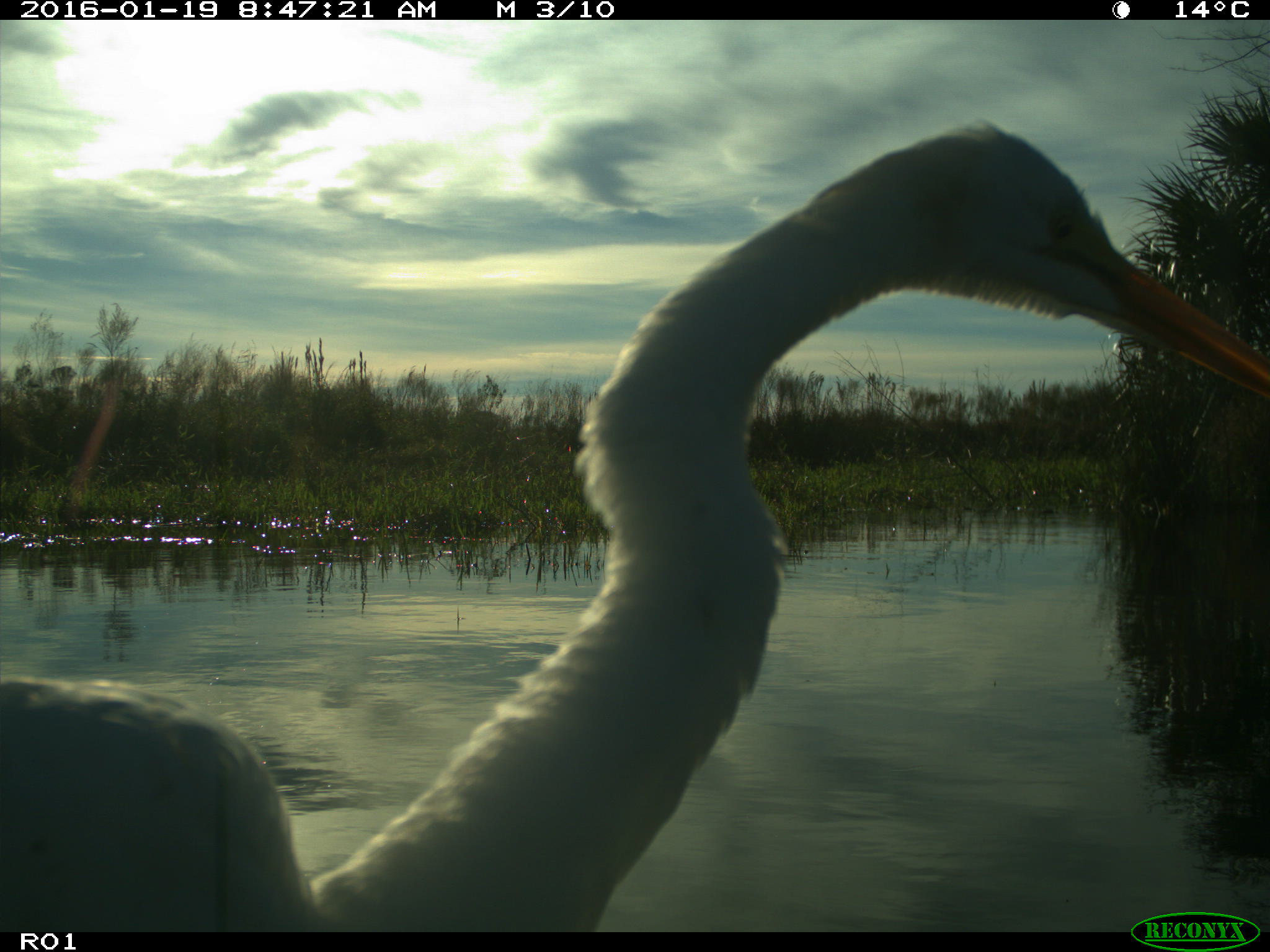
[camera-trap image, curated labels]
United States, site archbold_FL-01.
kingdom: Animalia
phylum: Chordata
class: Aves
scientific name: Aves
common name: birds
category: unidentified bird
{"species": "unidentified bird (birds) (Aves)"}